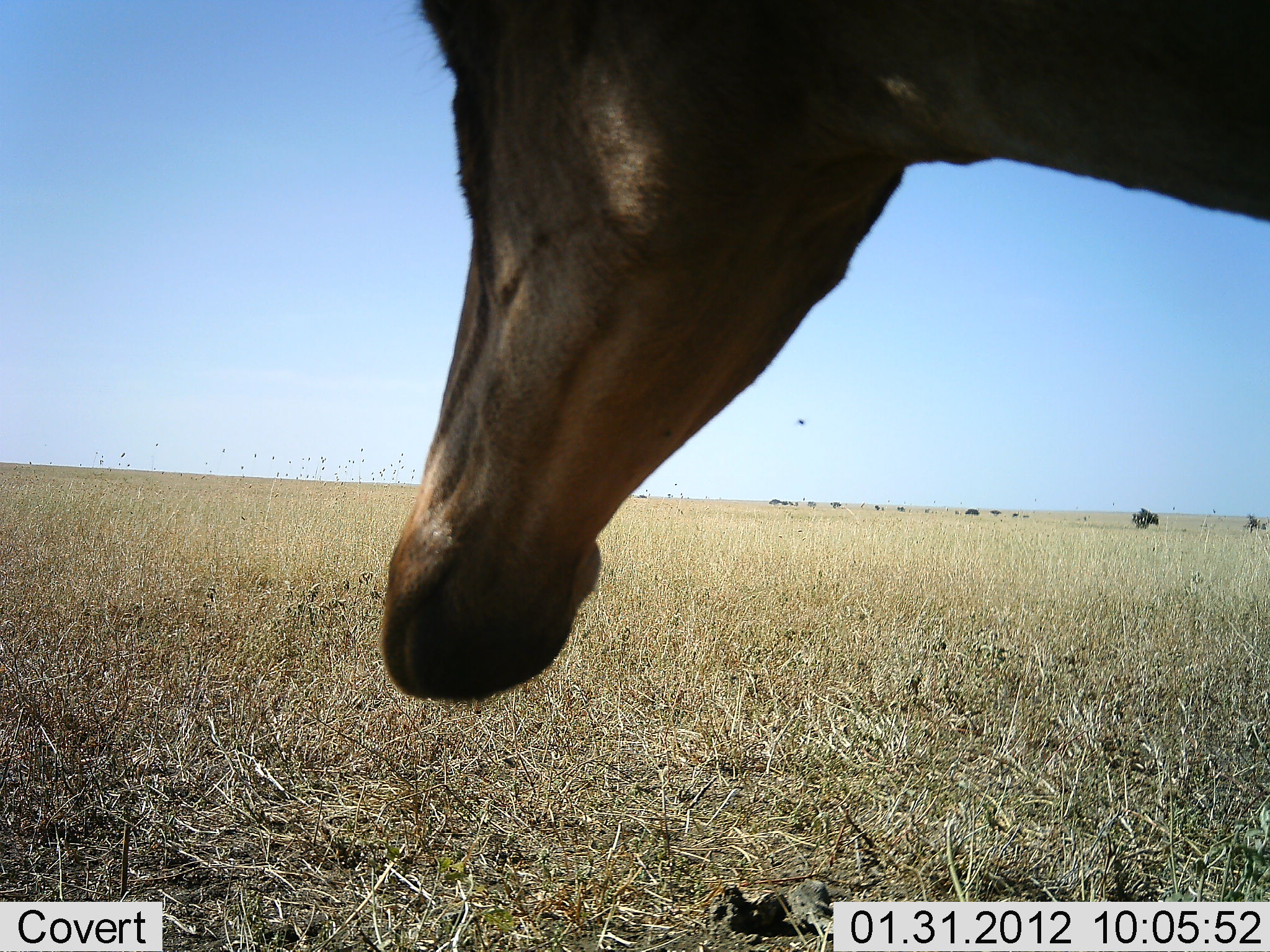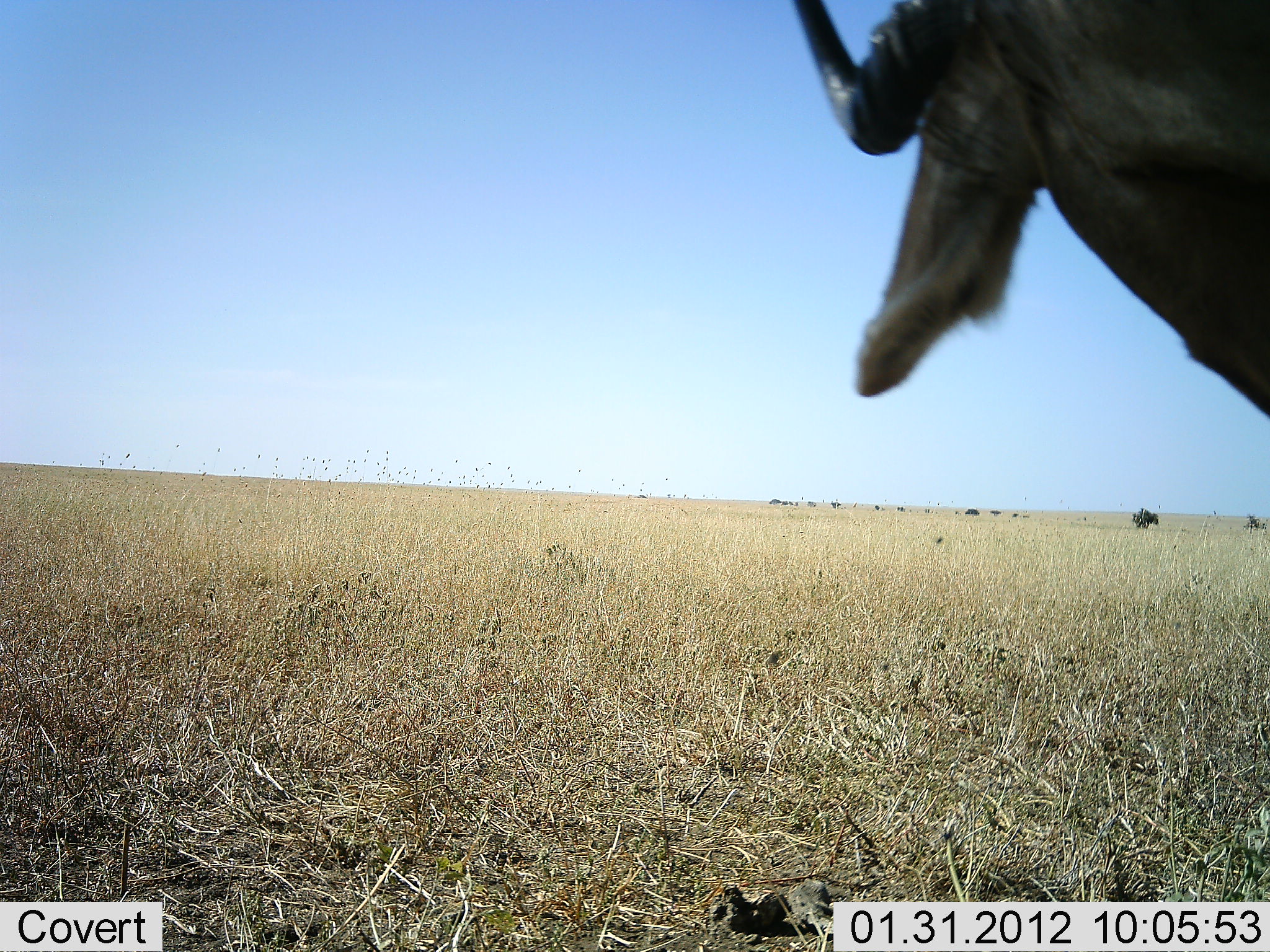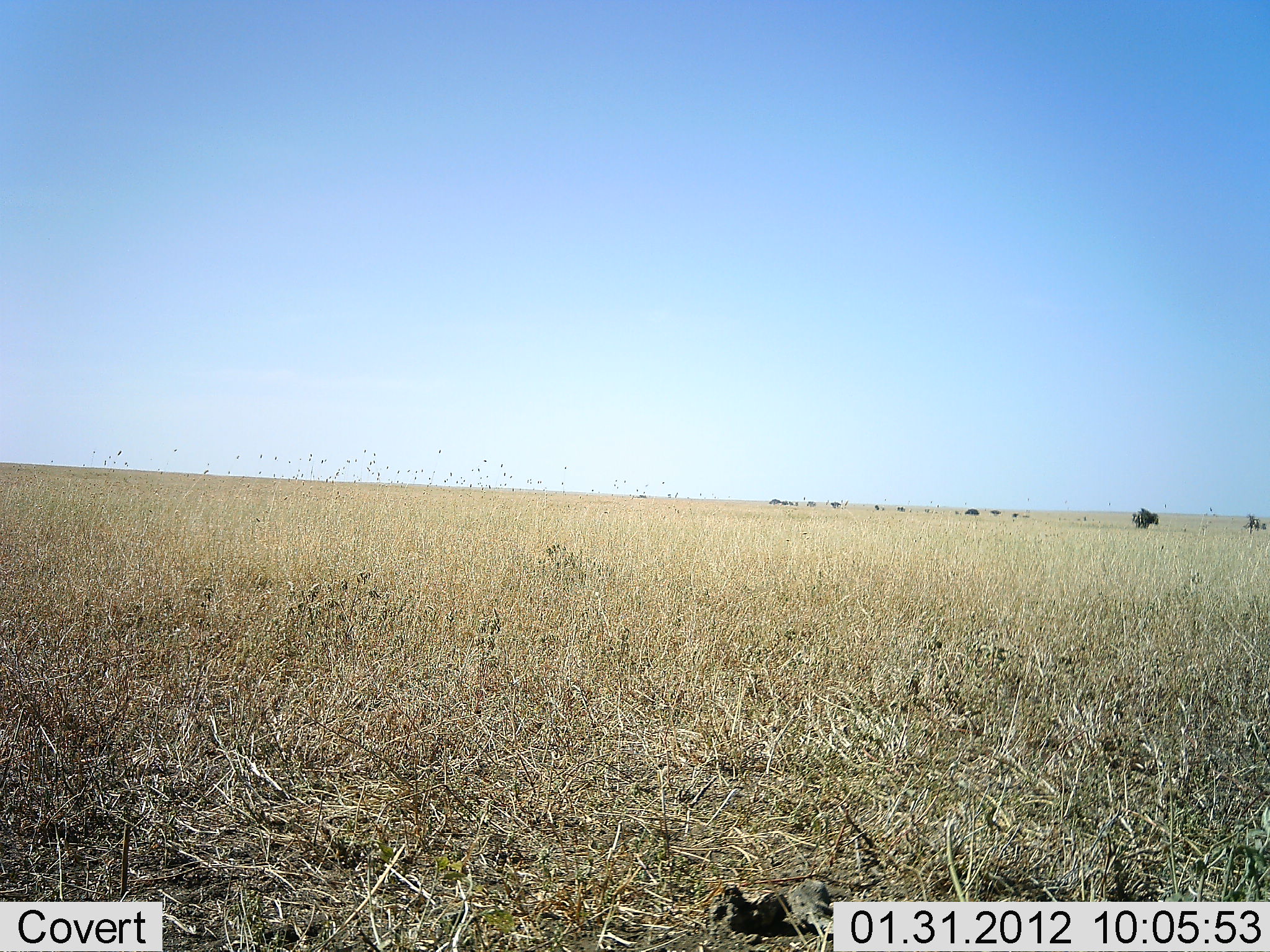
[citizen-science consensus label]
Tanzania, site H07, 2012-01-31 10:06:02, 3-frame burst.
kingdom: Animalia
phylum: Chordata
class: Mammalia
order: Artiodactyla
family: Bovidae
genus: Alcelaphus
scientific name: Alcelaphus buselaphus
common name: hartebeest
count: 1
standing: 60%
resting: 7%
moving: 33%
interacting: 0%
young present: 0%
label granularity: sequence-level